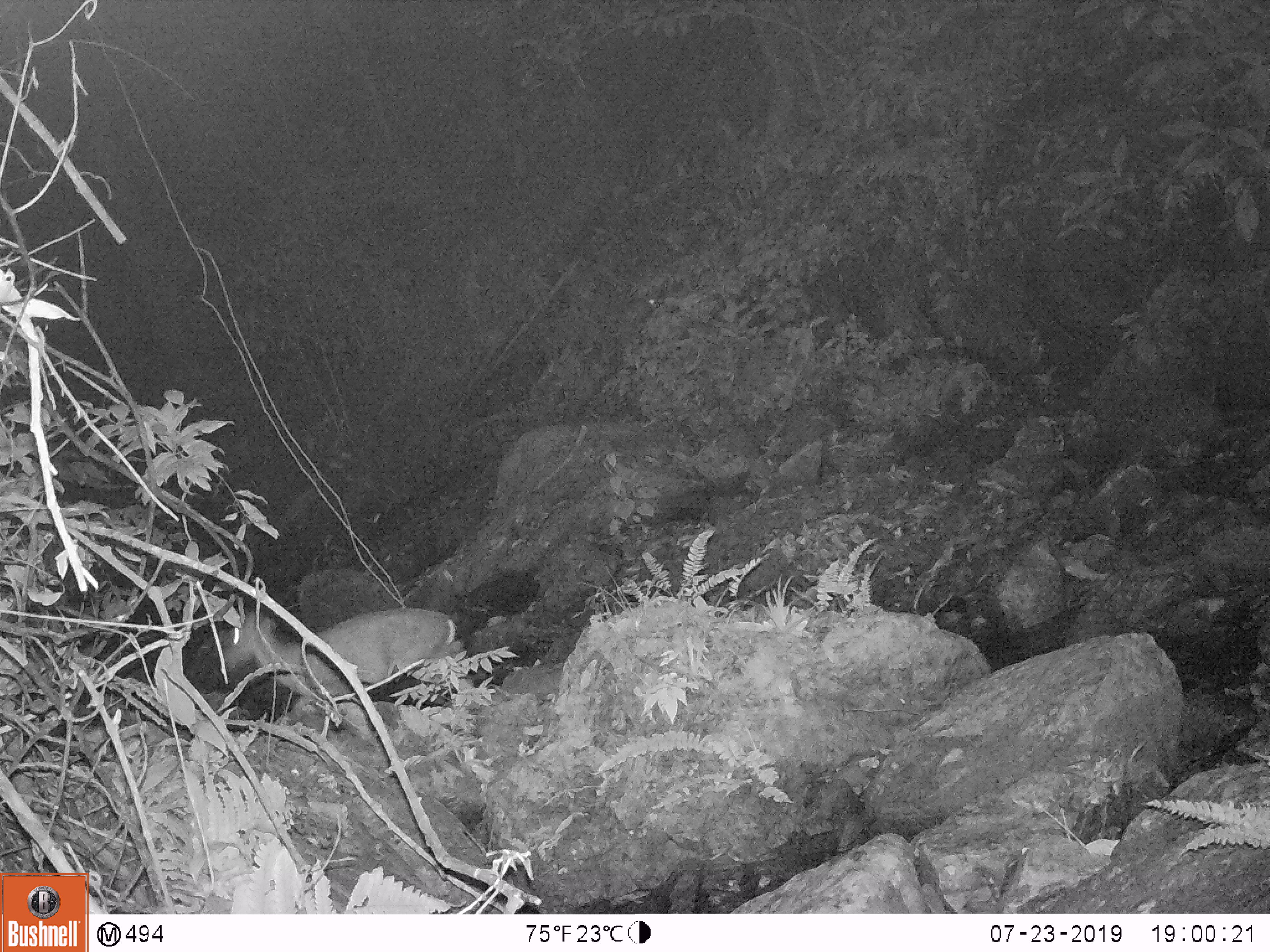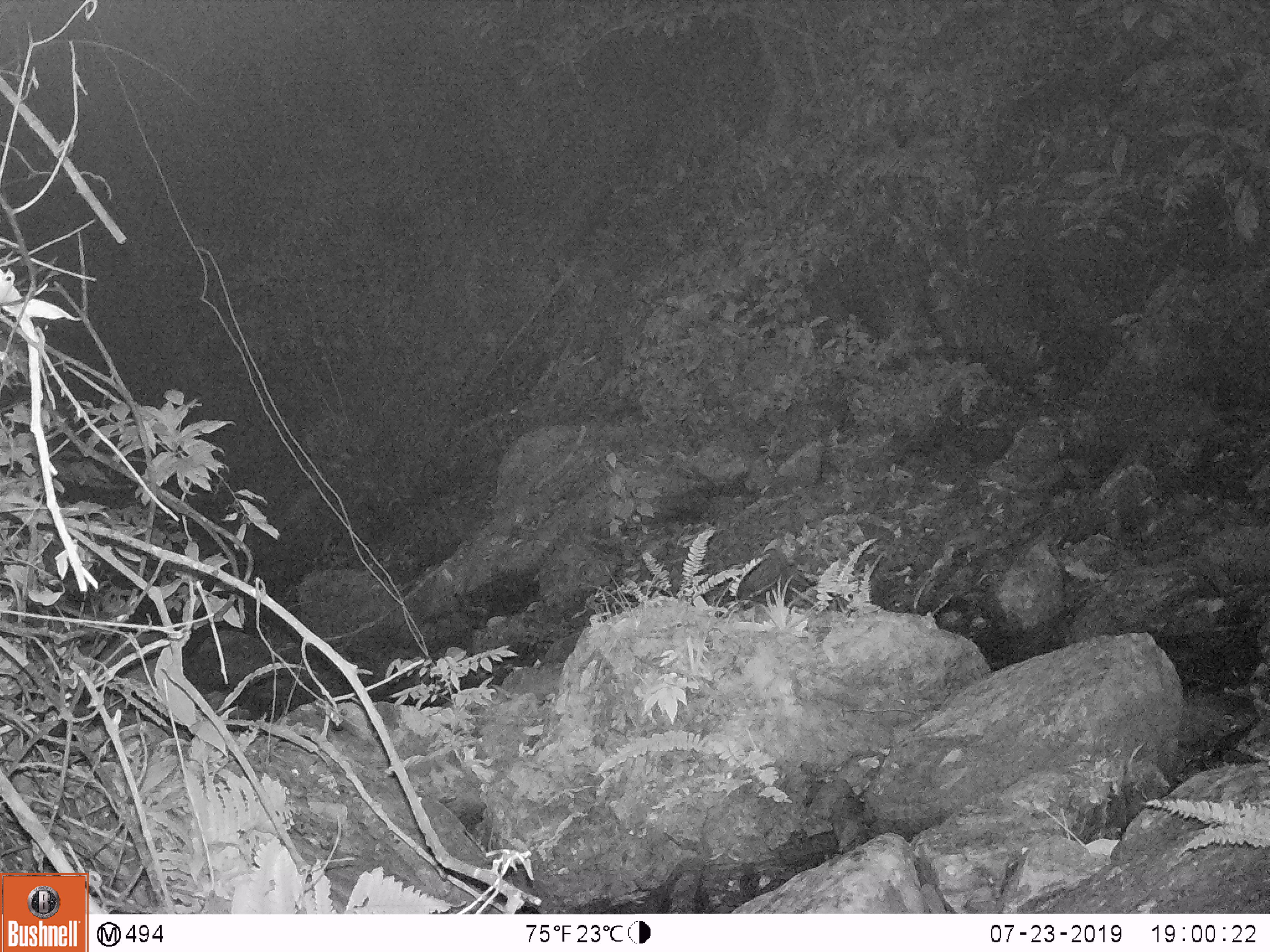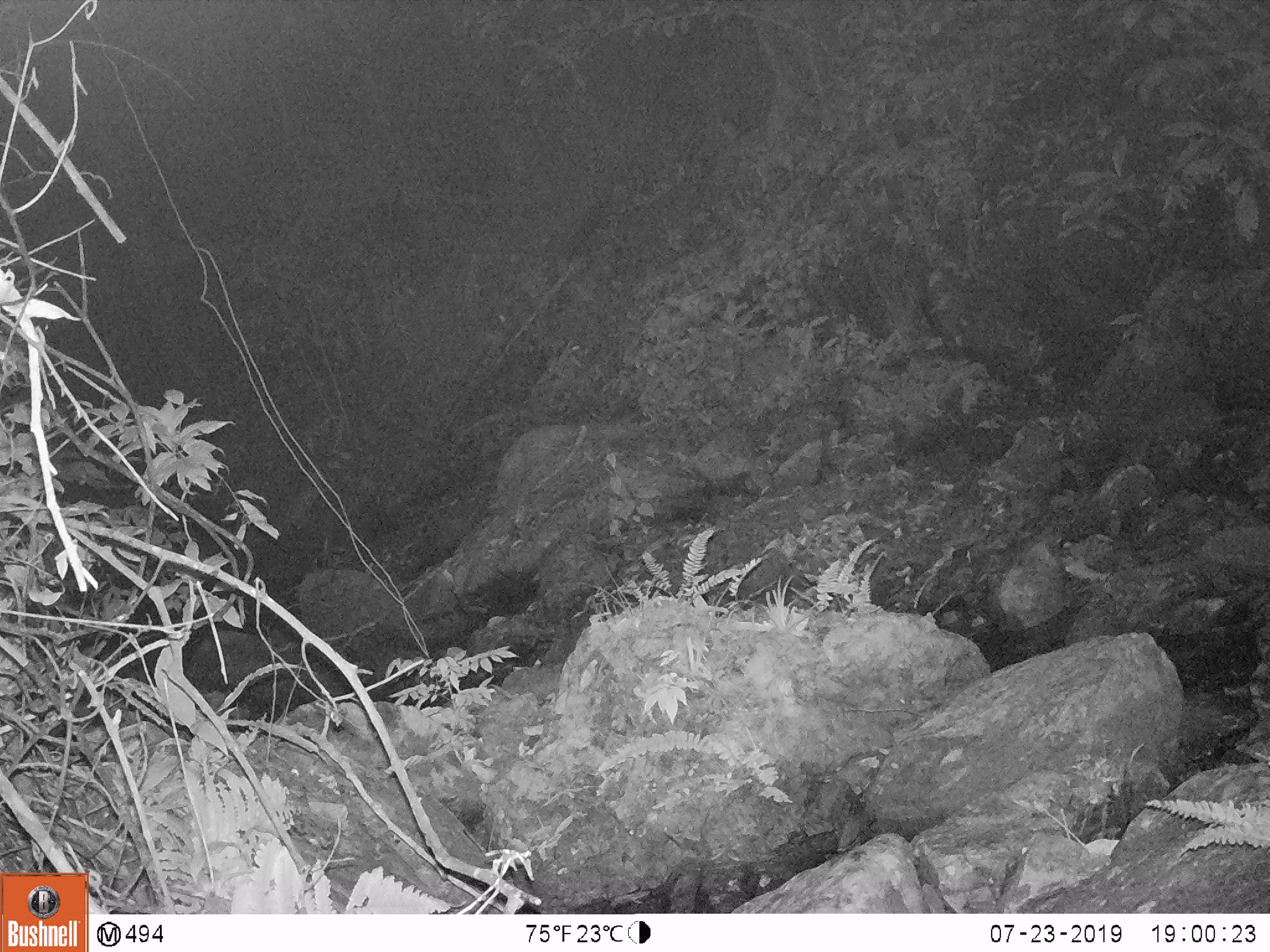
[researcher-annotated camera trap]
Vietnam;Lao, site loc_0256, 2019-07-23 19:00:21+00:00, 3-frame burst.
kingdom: Animalia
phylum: Chordata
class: Mammalia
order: Artiodactyla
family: Cervidae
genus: Muntiacus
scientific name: Muntiacus rooseveltorum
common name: roosevelt's muntjac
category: roosevelts muntjac group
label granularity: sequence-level